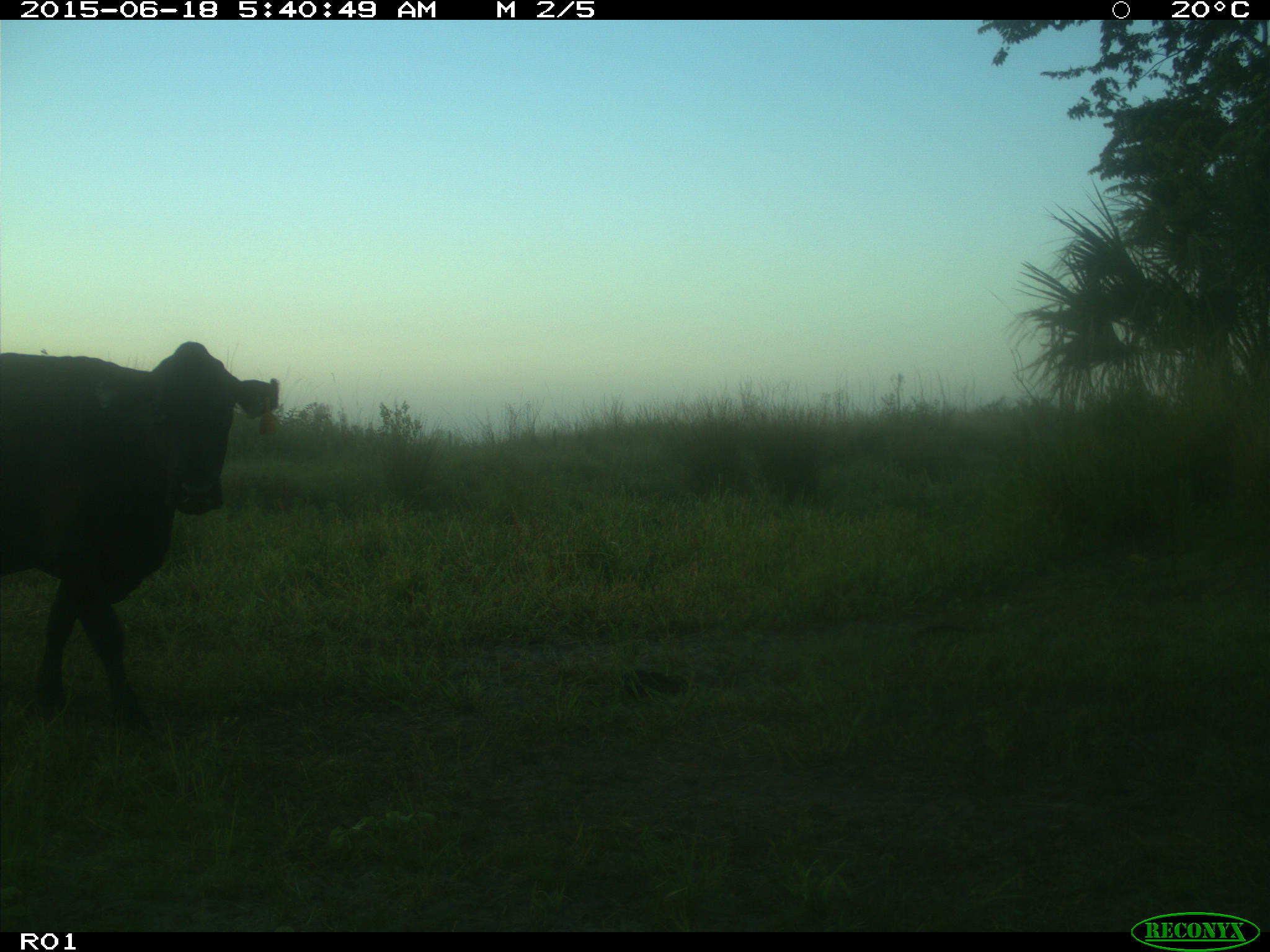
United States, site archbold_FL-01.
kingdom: Animalia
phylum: Chordata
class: Mammalia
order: Artiodactyla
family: Bovidae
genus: Bos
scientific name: Bos taurus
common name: domestic cow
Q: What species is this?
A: Bos taurus (domestic cow).